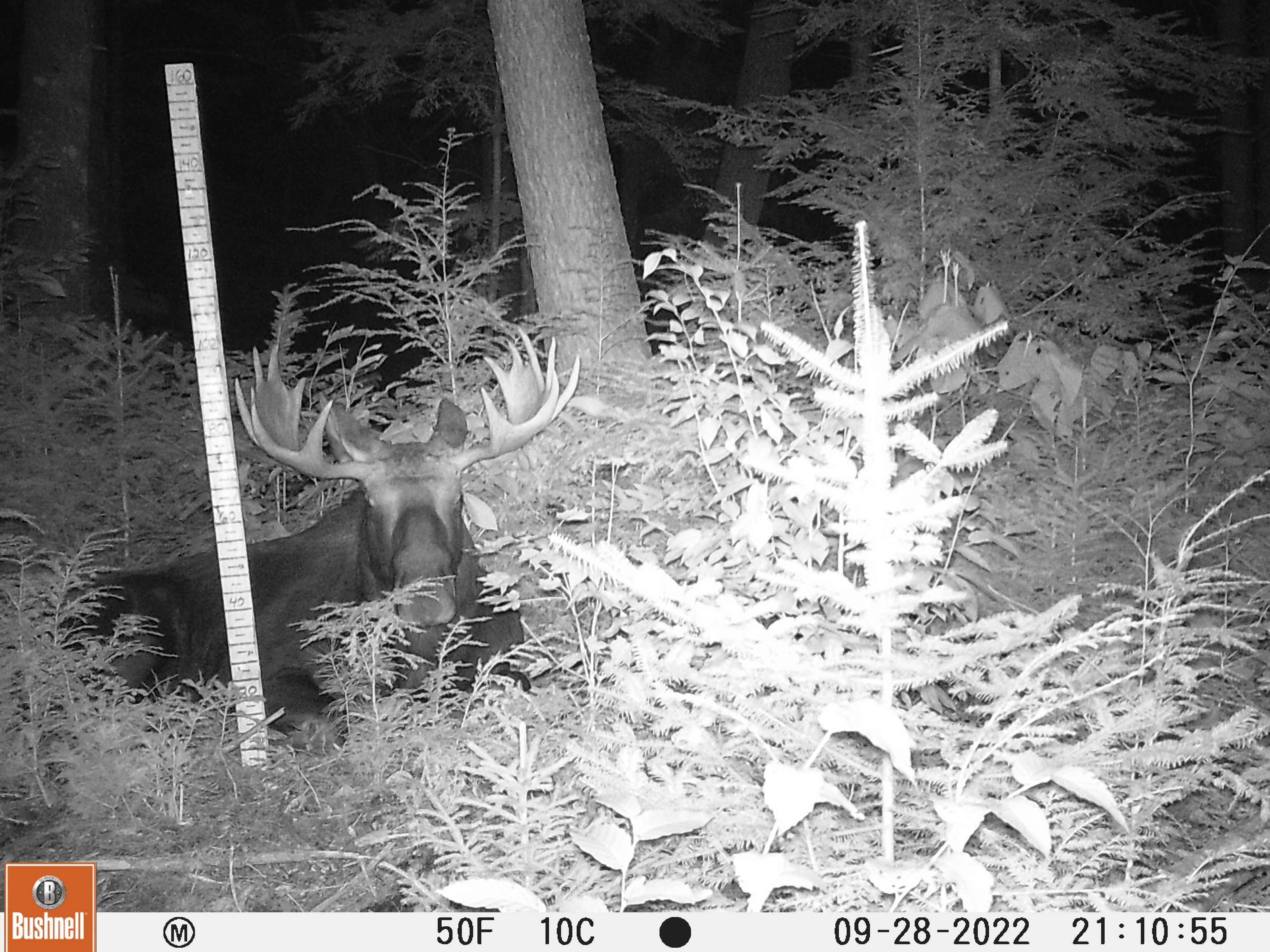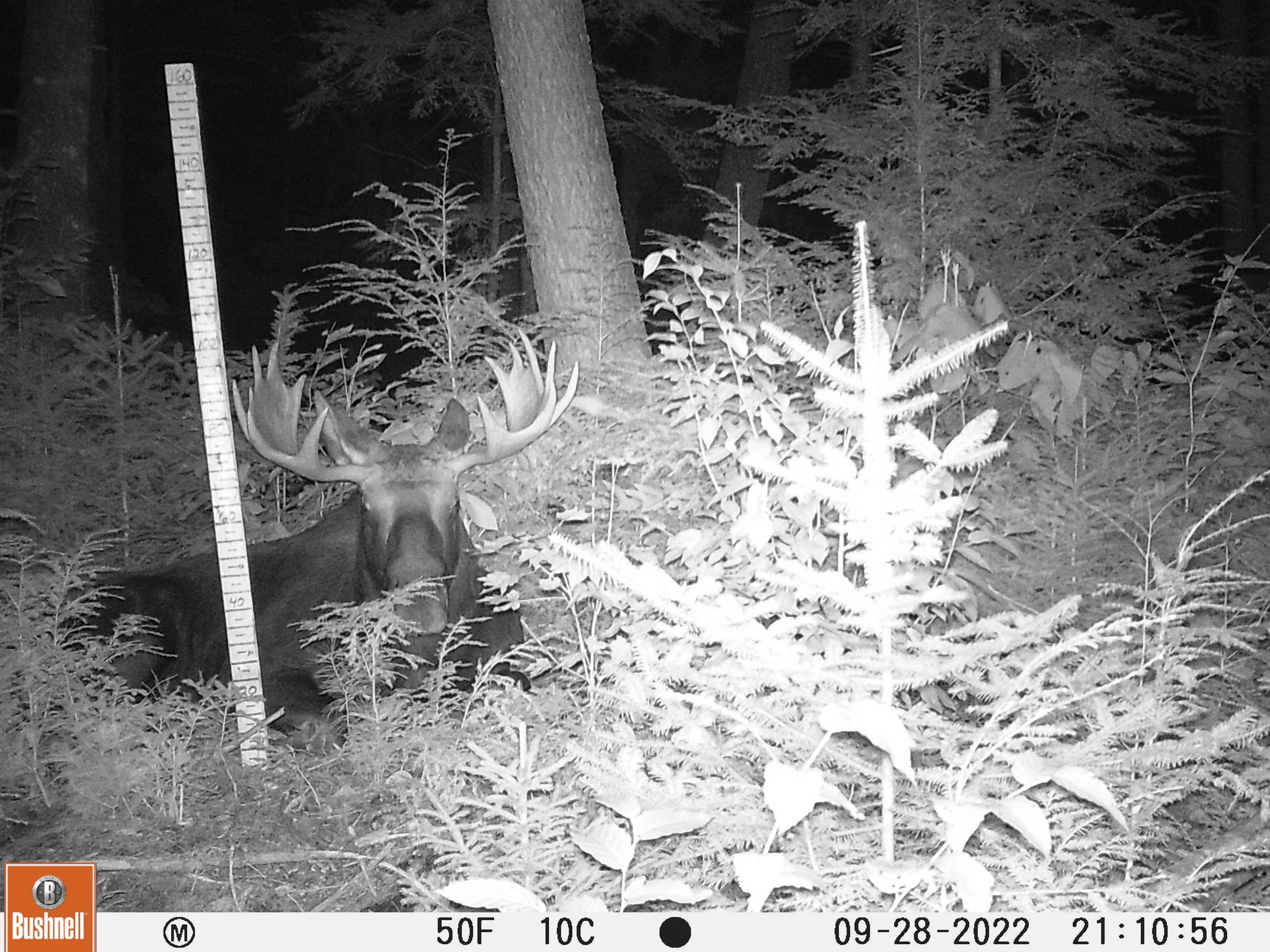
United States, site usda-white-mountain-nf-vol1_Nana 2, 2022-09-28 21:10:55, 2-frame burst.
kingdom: Animalia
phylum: Chordata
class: Mammalia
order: Artiodactyla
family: Cervidae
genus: Alces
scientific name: Alces alces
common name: moose